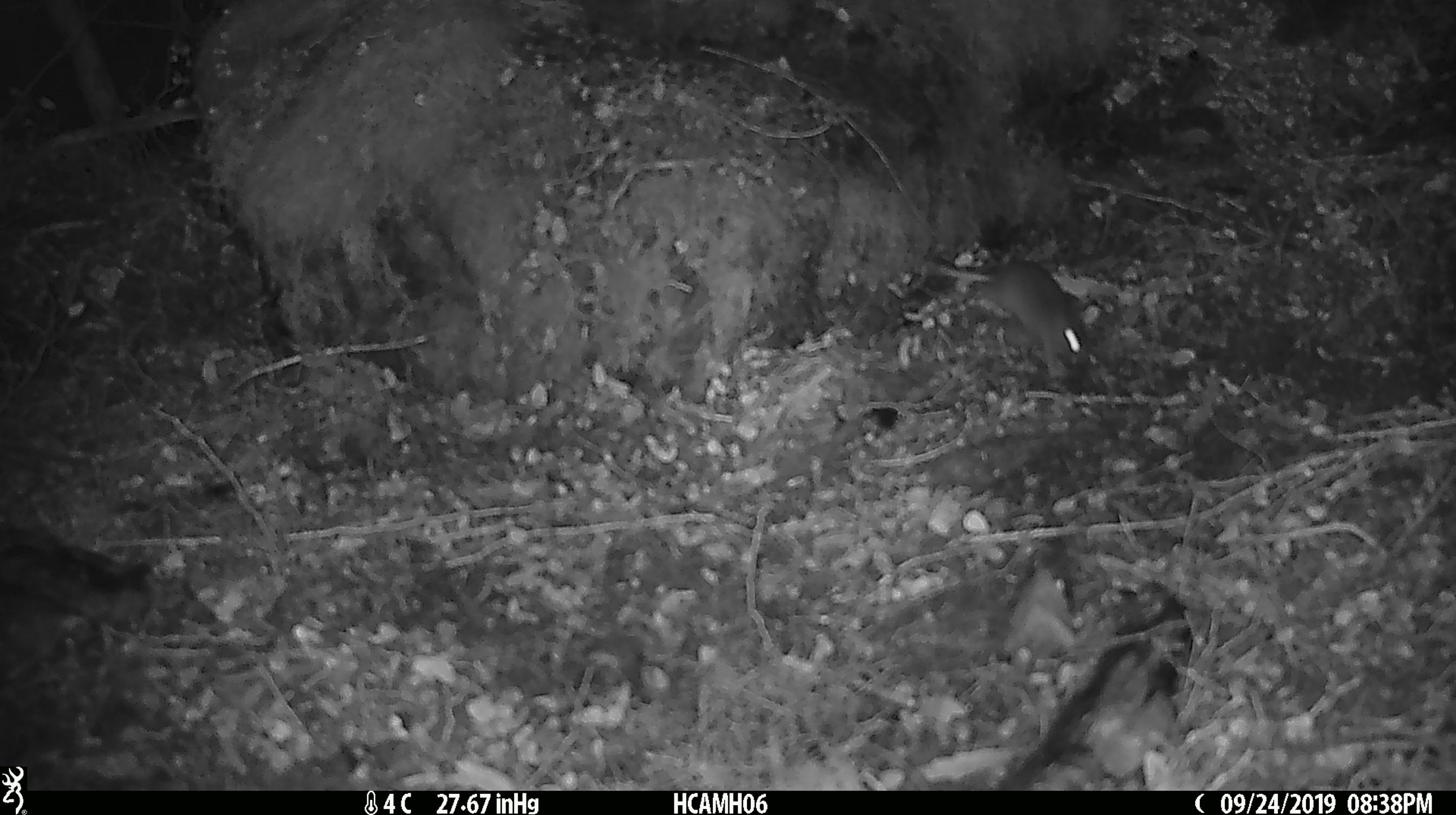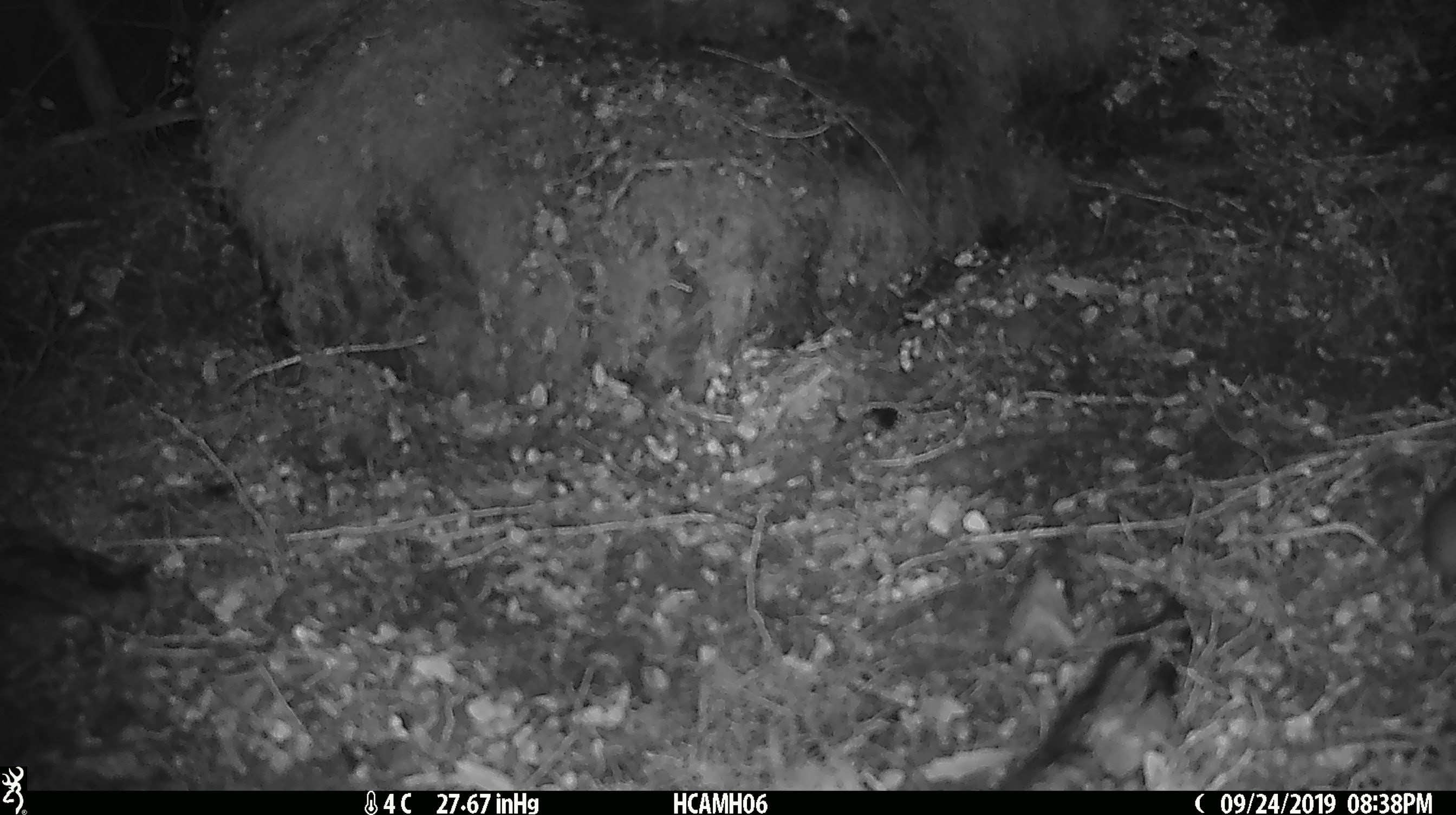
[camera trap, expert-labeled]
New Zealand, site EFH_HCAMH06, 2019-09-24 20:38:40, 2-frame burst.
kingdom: Animalia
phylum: Chordata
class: Mammalia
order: Rodentia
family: Muridae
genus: Mus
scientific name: Mus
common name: mouse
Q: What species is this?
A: Mouse (Mus).